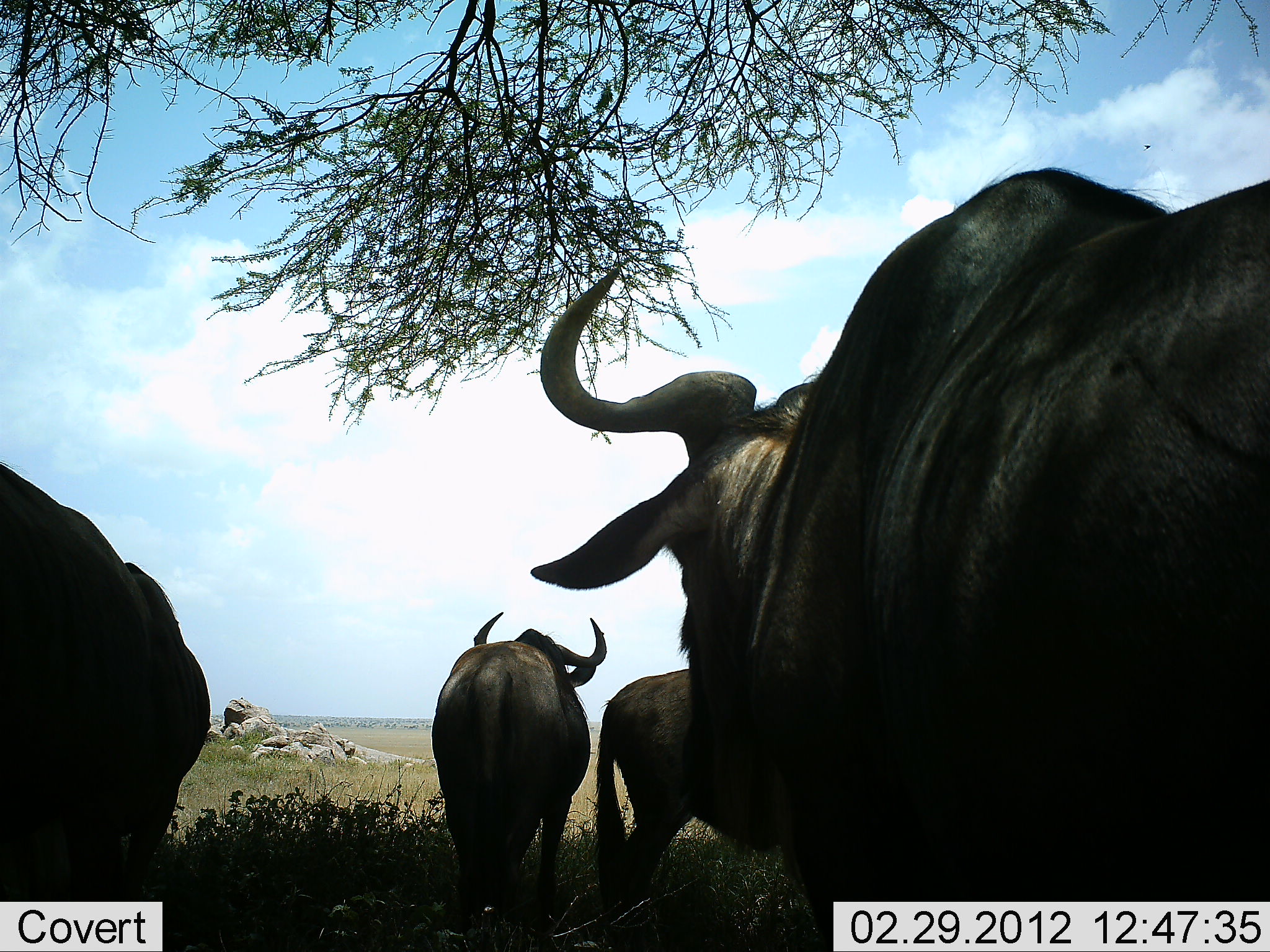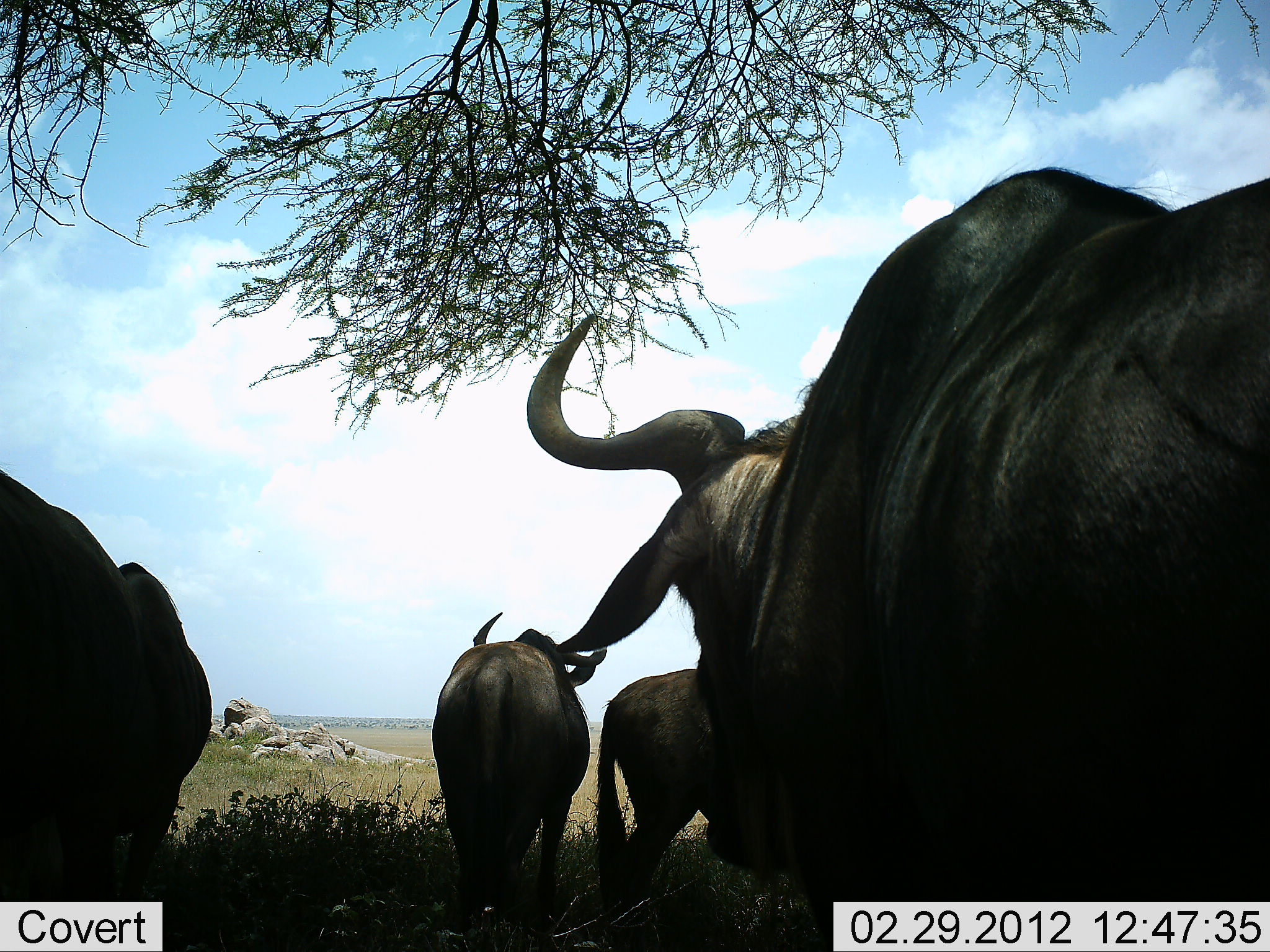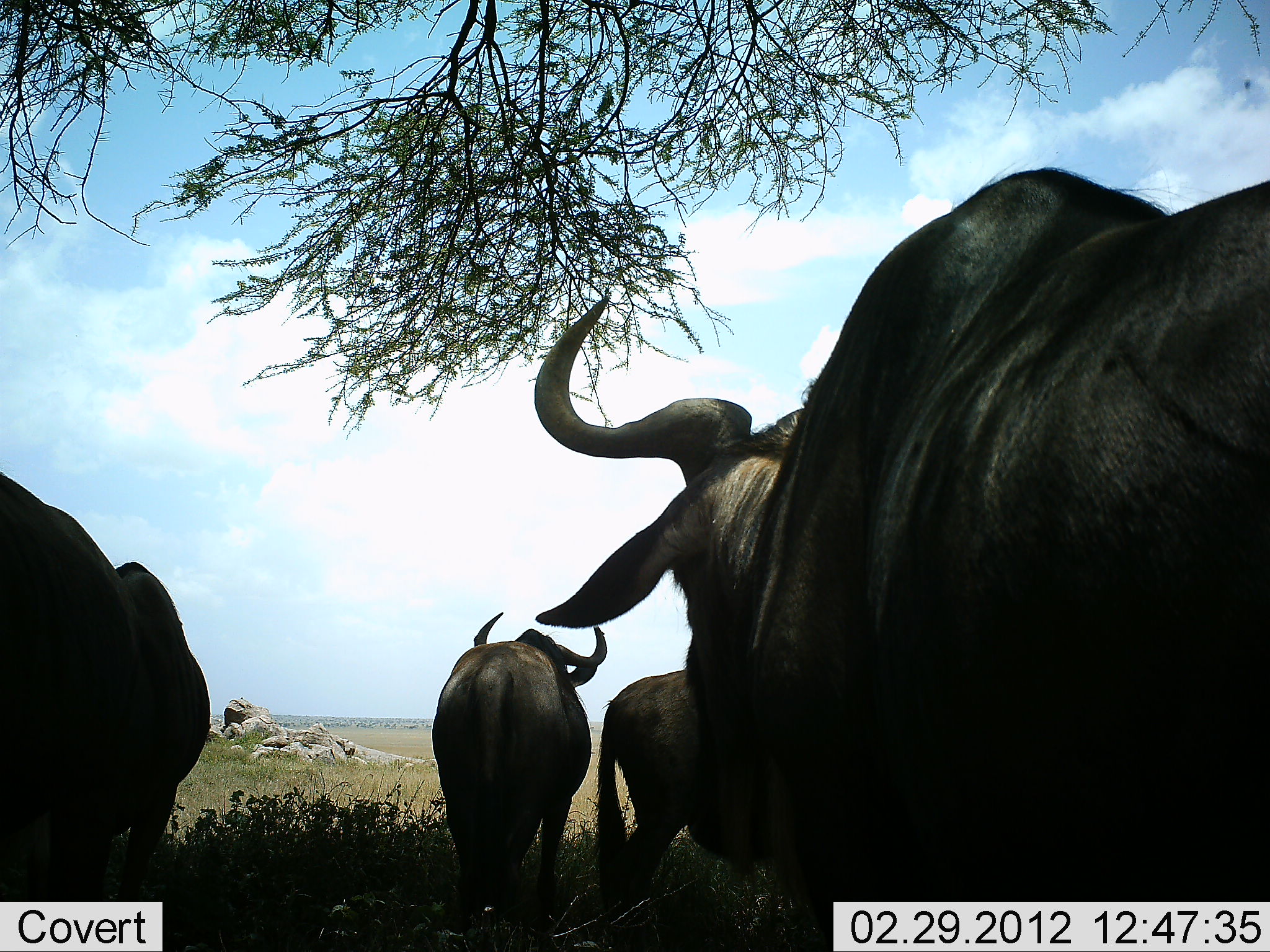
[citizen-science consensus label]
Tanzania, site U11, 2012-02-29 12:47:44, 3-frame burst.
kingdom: Animalia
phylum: Chordata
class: Mammalia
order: Artiodactyla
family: Bovidae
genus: Connochaetes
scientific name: Connochaetes taurinus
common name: blue wildebeest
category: wildebeest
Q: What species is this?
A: Wildebeest (blue wildebeest) (Connochaetes taurinus).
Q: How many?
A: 4.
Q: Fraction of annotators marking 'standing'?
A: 88%.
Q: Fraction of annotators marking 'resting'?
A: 21%.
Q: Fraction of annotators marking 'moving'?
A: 4%.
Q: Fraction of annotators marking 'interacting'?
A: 0%.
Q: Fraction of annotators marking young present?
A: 0%.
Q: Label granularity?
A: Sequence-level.